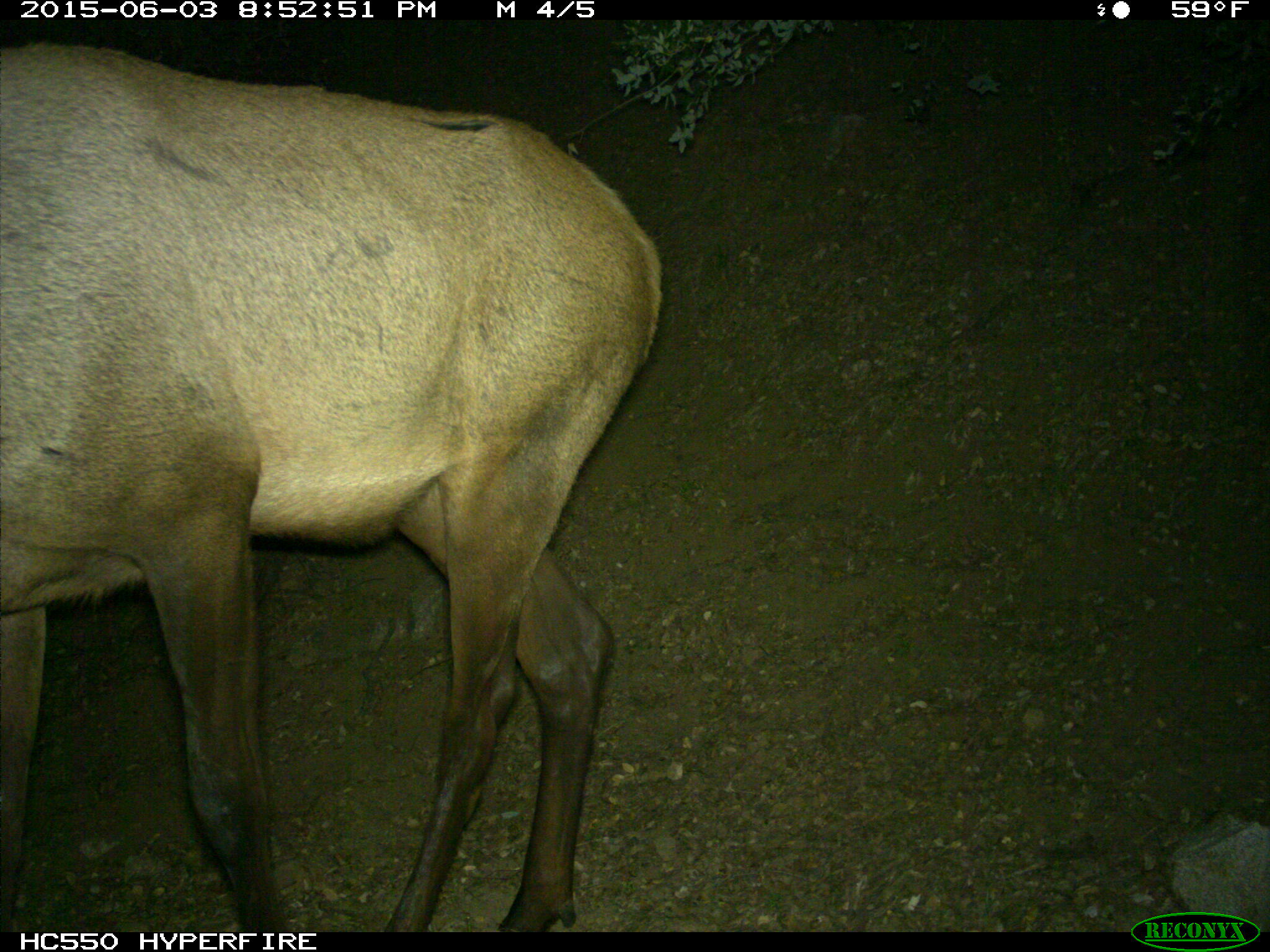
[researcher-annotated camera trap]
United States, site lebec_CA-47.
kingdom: Animalia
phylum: Chordata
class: Mammalia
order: Artiodactyla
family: Cervidae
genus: Cervus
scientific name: Cervus canadensis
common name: elk